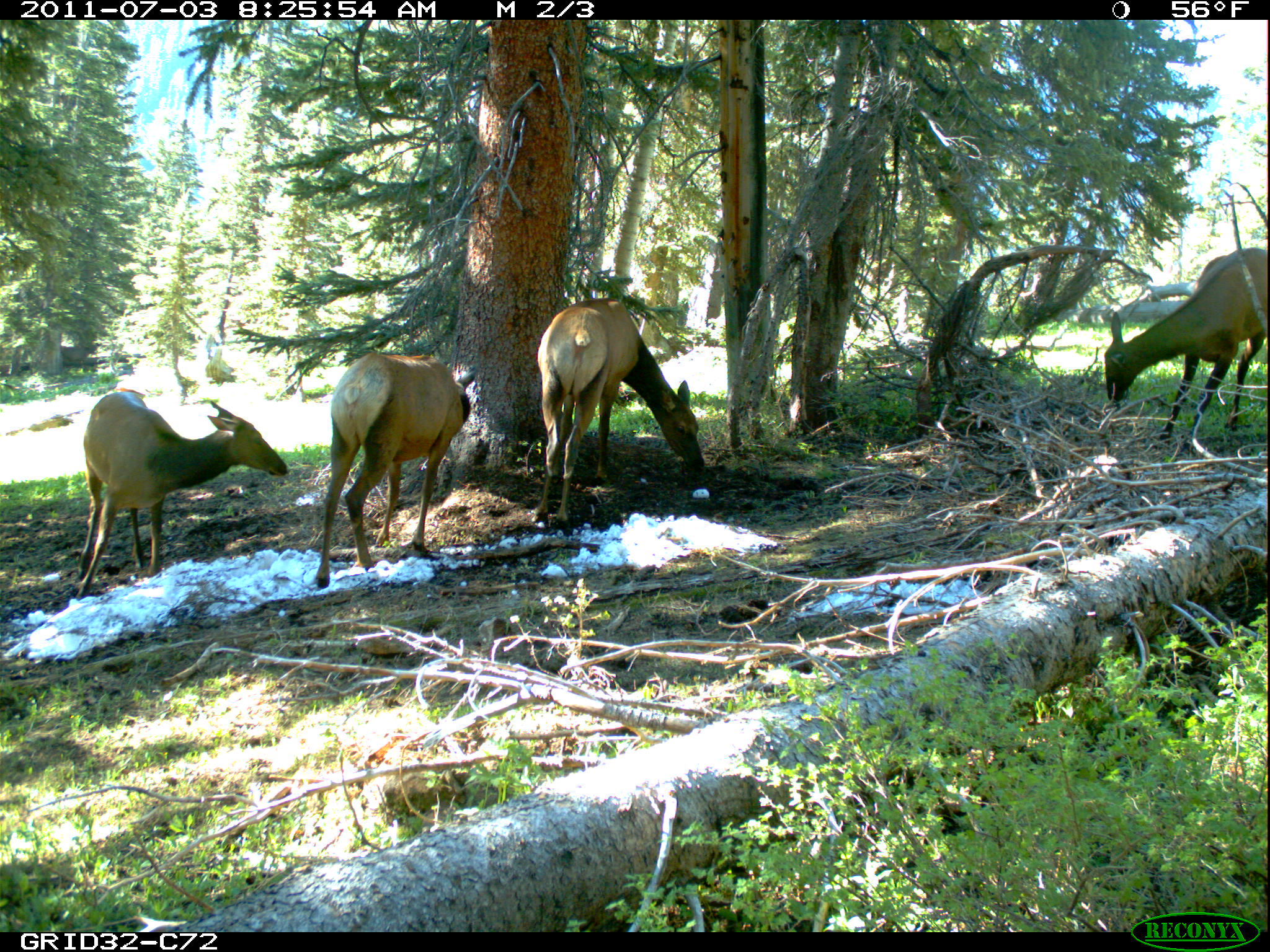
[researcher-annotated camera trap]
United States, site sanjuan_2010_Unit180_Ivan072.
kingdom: Animalia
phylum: Chordata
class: Mammalia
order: Artiodactyla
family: Cervidae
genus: Cervus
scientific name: Cervus elaphus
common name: red deer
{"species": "Cervus elaphus (red deer)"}